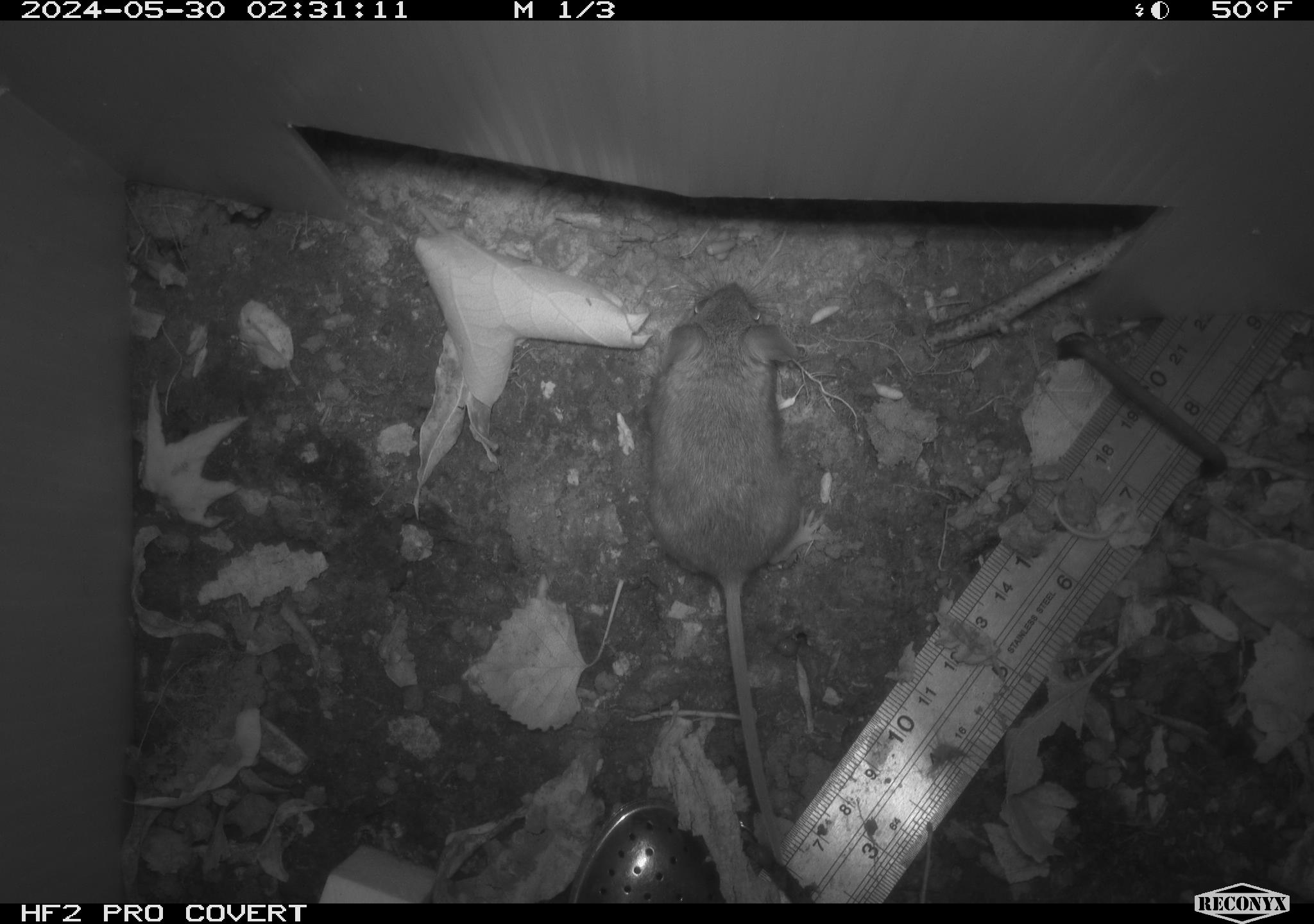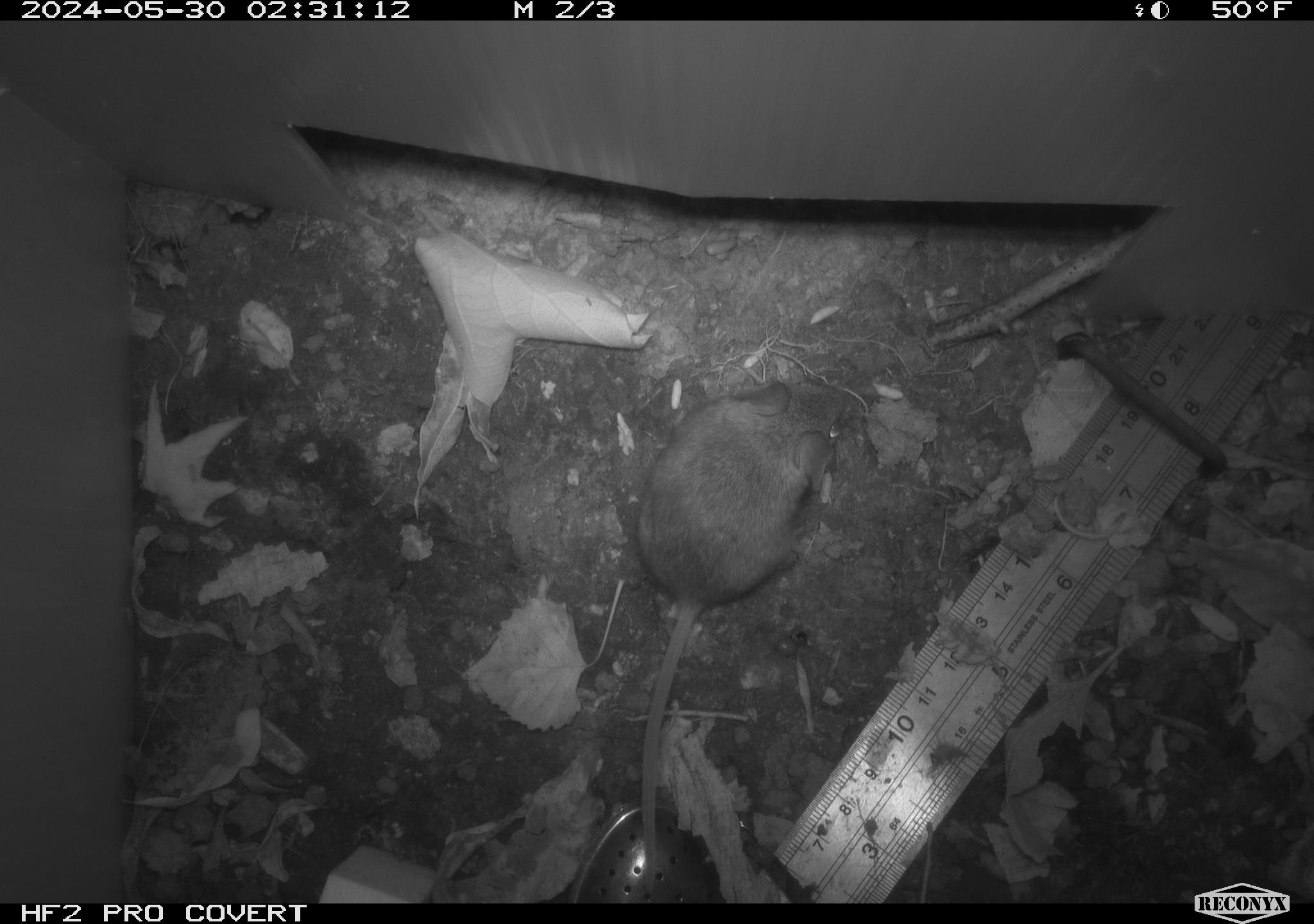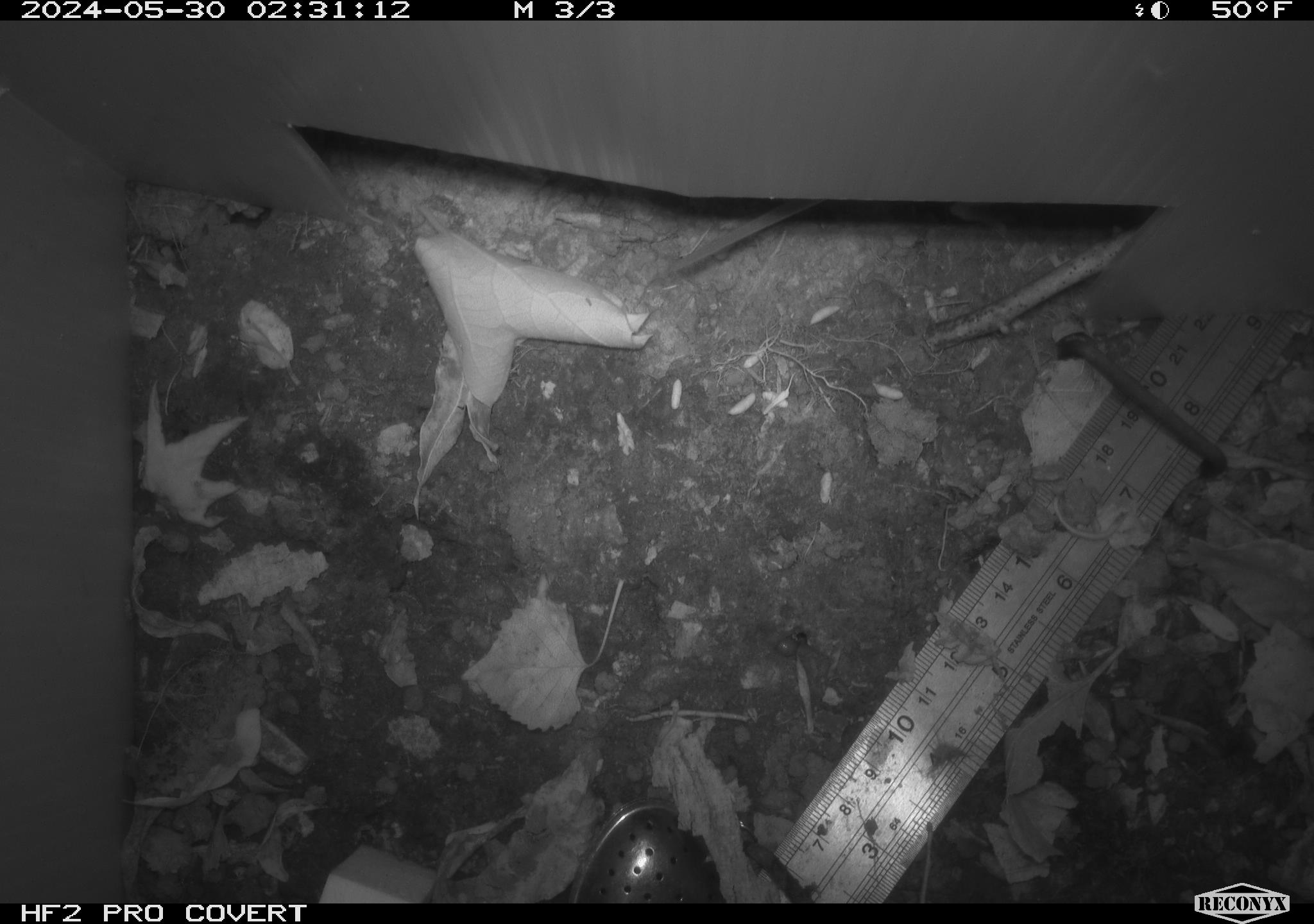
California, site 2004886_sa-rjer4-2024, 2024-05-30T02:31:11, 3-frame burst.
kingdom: Animalia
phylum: Chordata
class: Mammalia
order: Rodentia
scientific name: Rodentia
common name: mouse species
Mouse species (Rodentia).